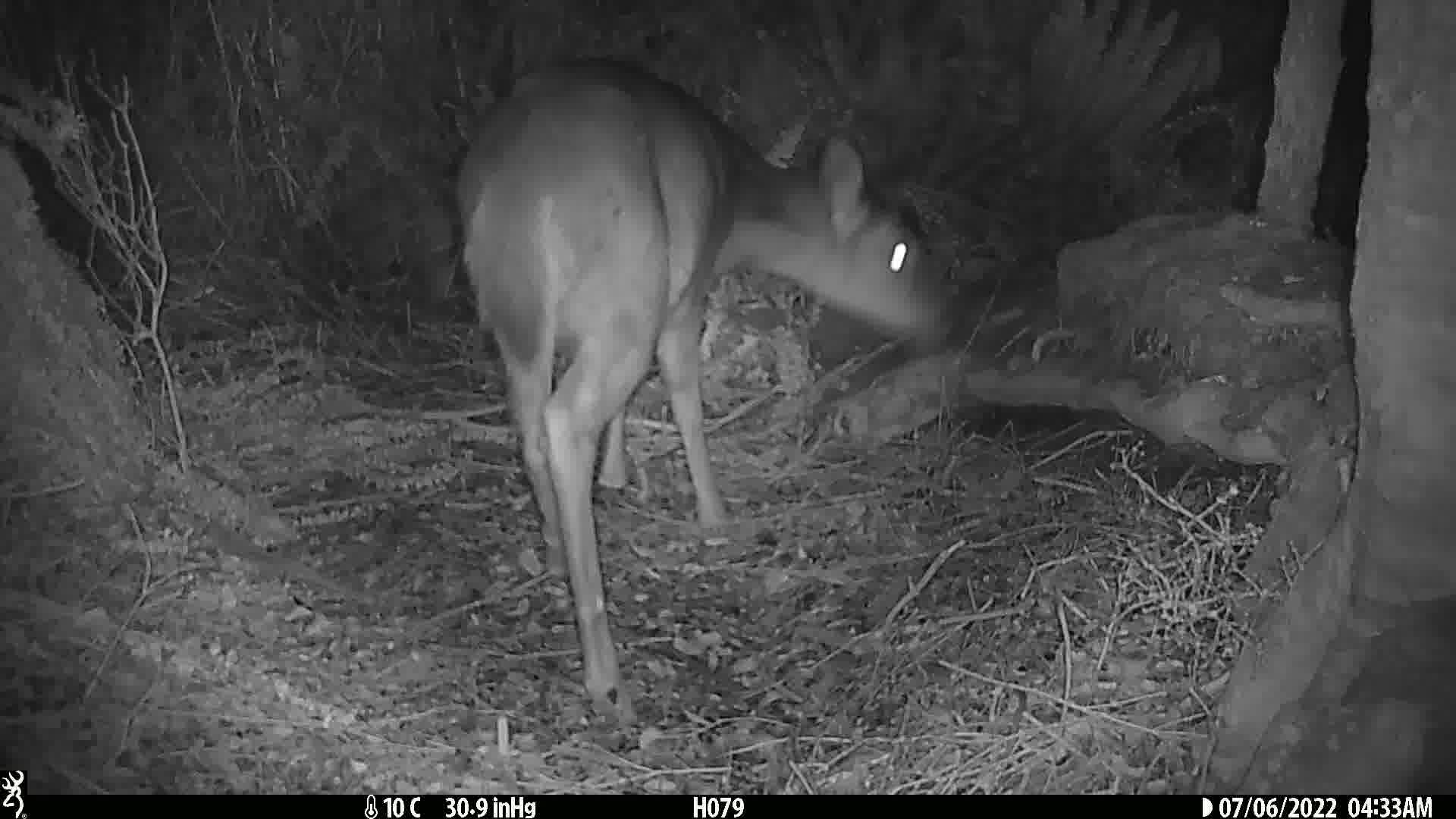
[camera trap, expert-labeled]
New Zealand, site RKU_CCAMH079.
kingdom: Animalia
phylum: Chordata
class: Mammalia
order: Artiodactyla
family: Cervidae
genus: Odocoileus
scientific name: Odocoileus virginianus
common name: white-tailed deer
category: white tailed deer